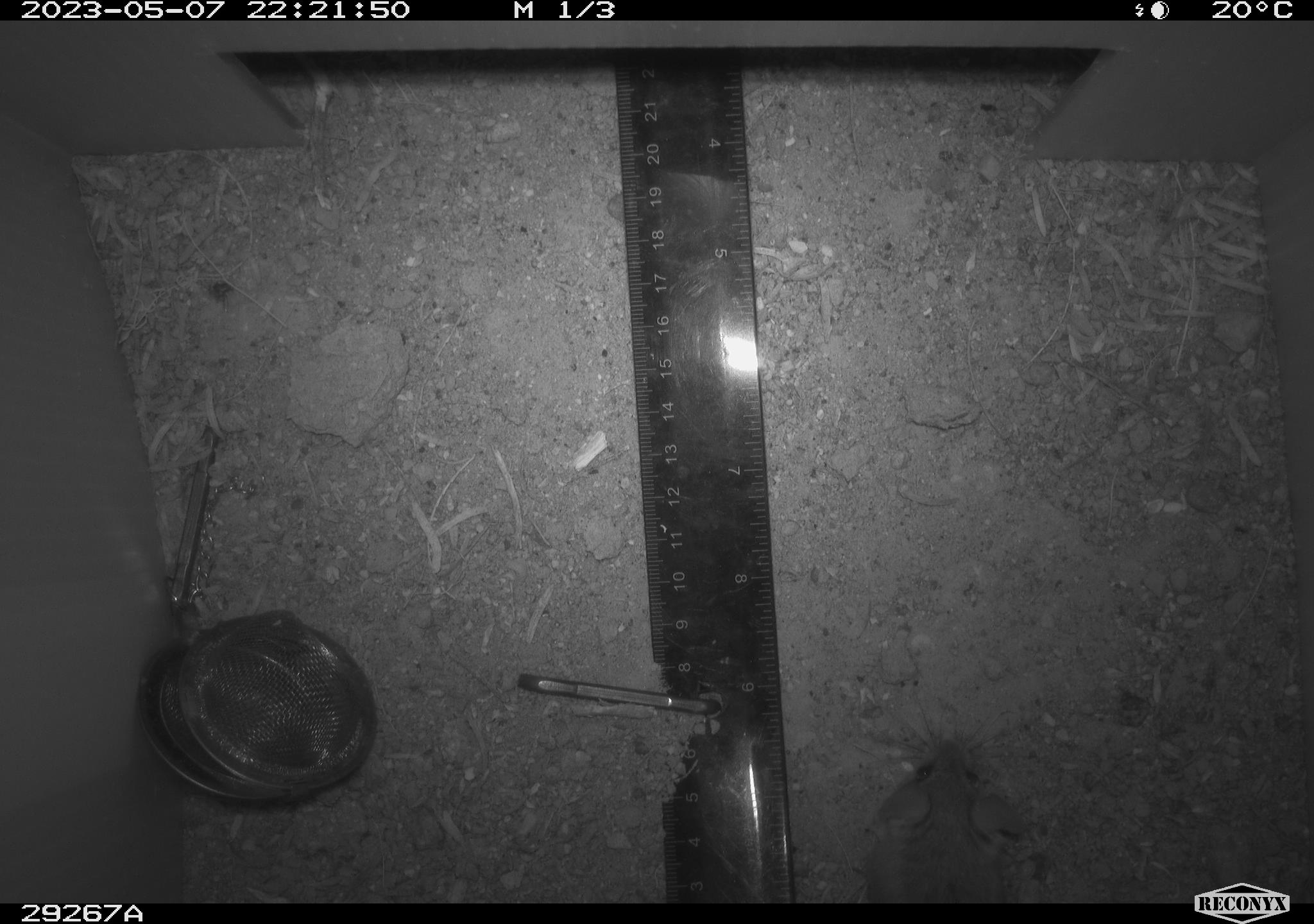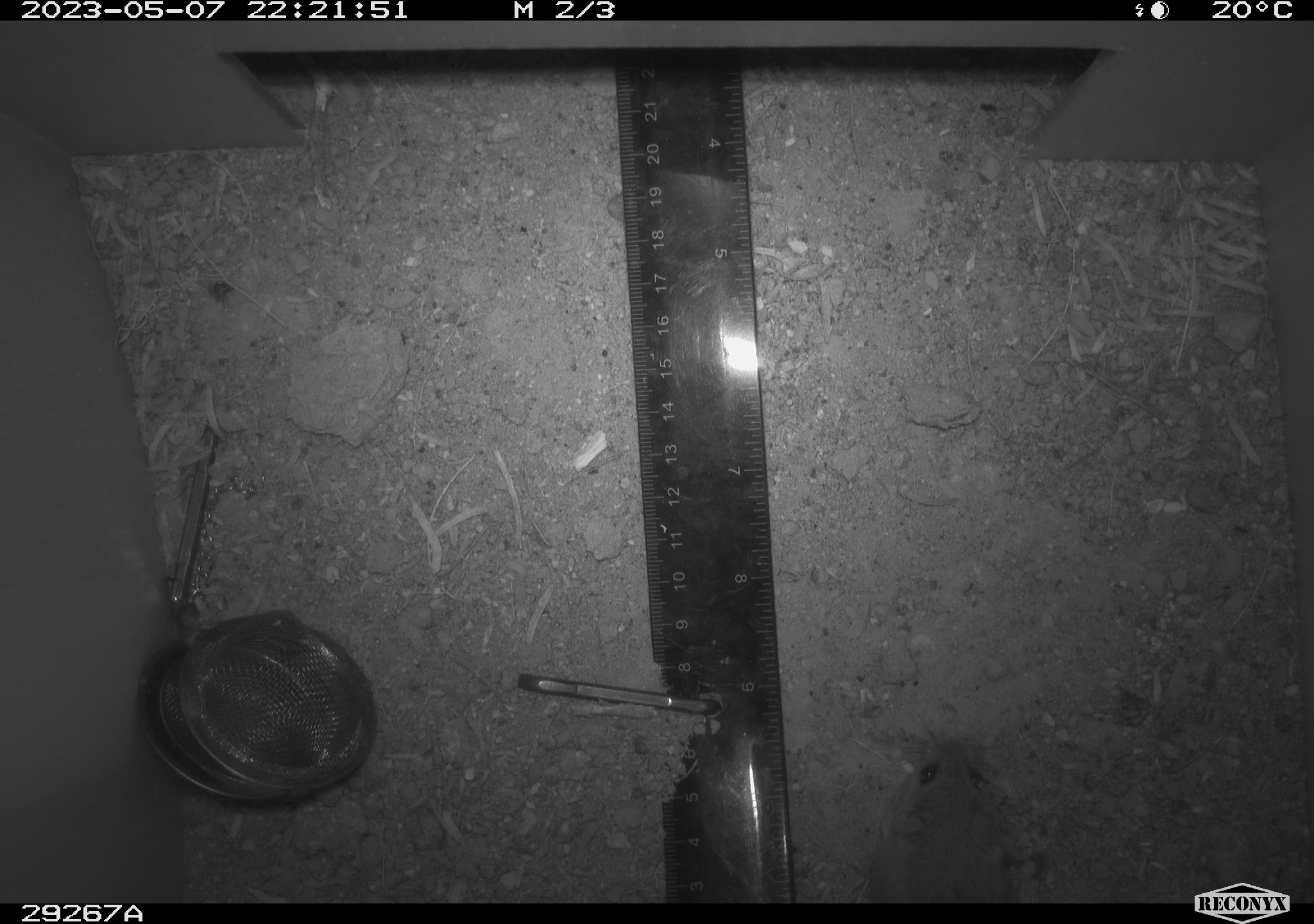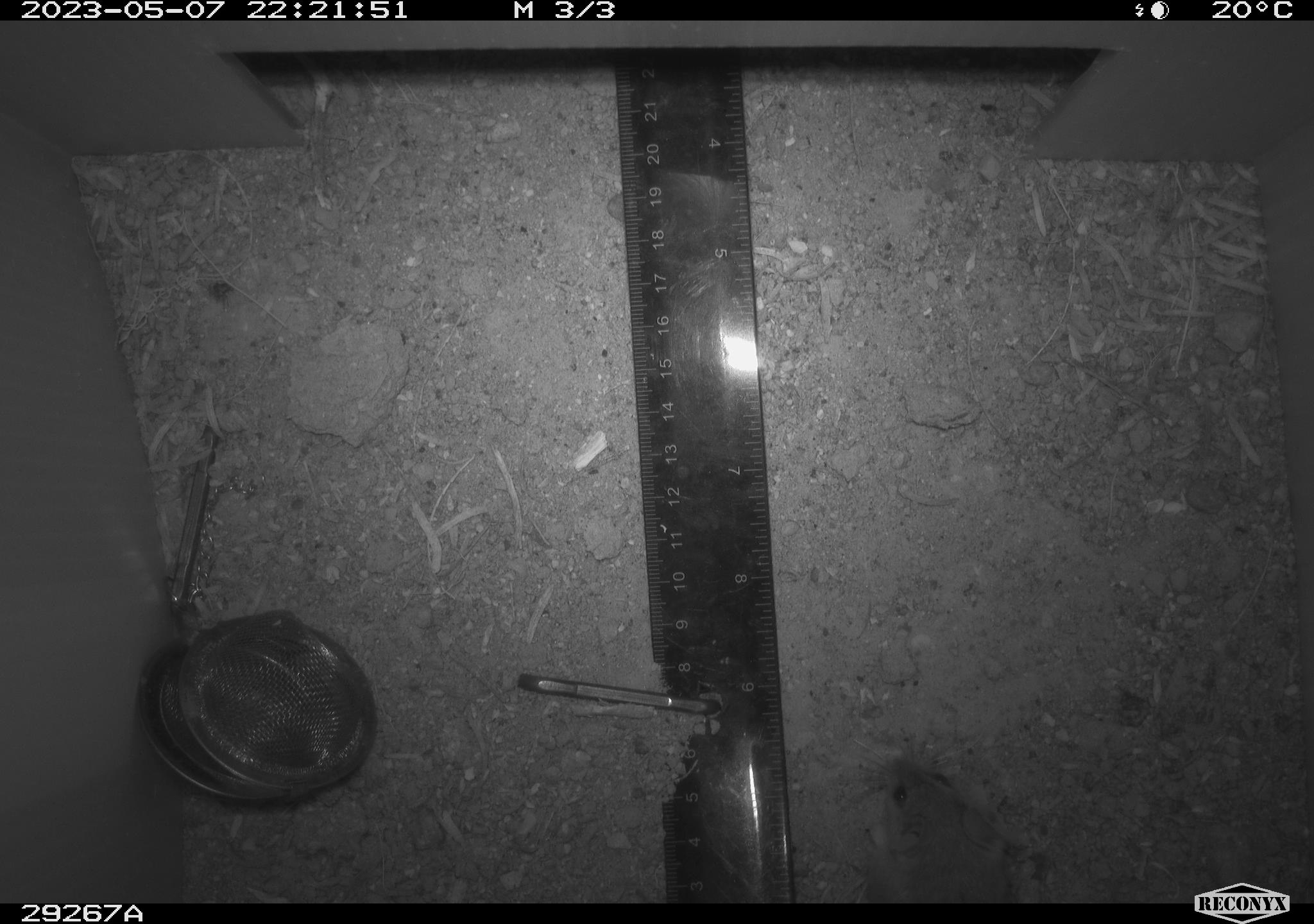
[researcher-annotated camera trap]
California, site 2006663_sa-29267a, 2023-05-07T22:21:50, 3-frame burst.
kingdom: Animalia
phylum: Chordata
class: Mammalia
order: Rodentia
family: Cricetidae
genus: Peromyscus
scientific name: Peromyscus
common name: deer mice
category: peromyscus species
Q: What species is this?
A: Peromyscus species (deer mice) (Peromyscus).